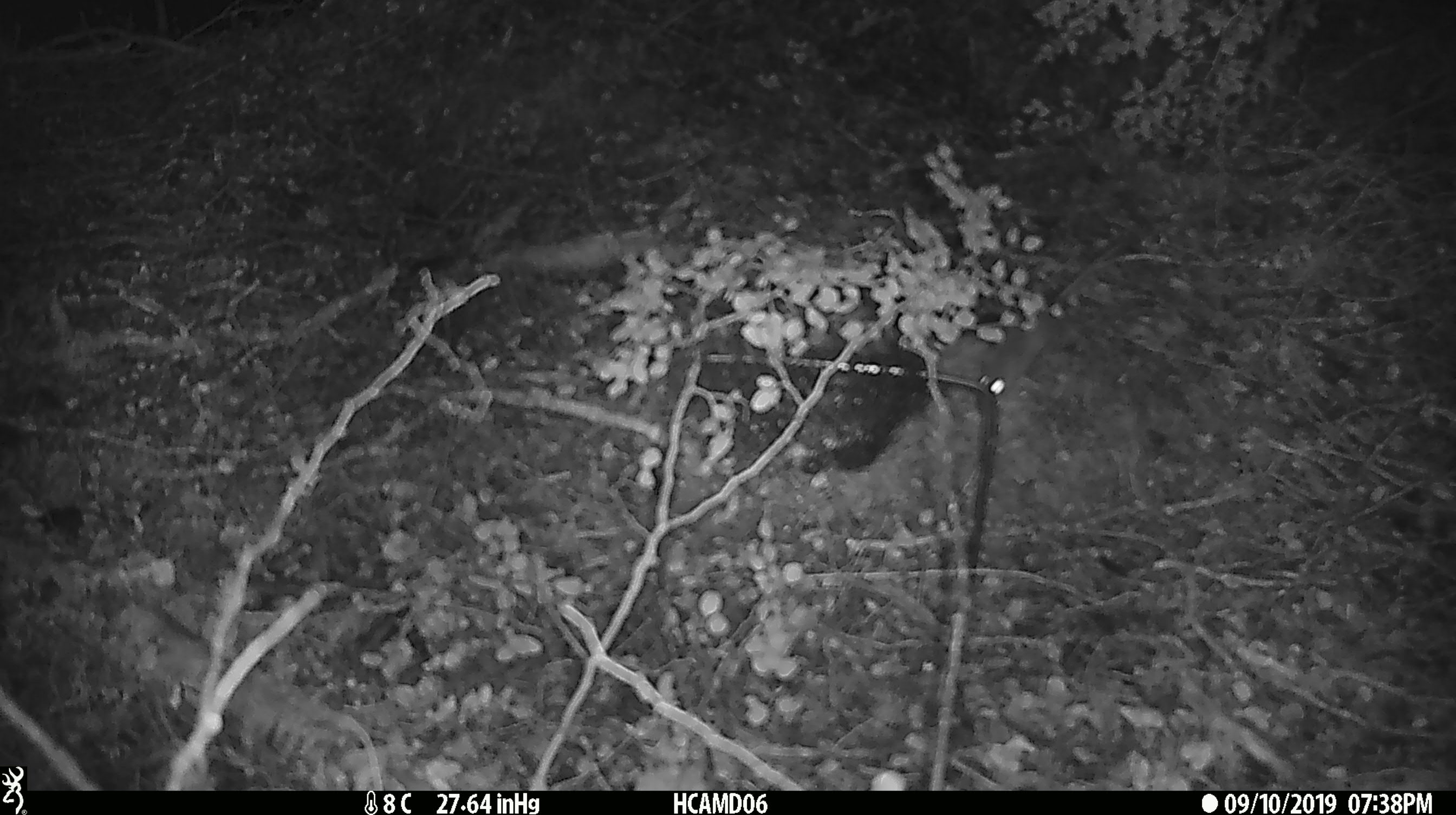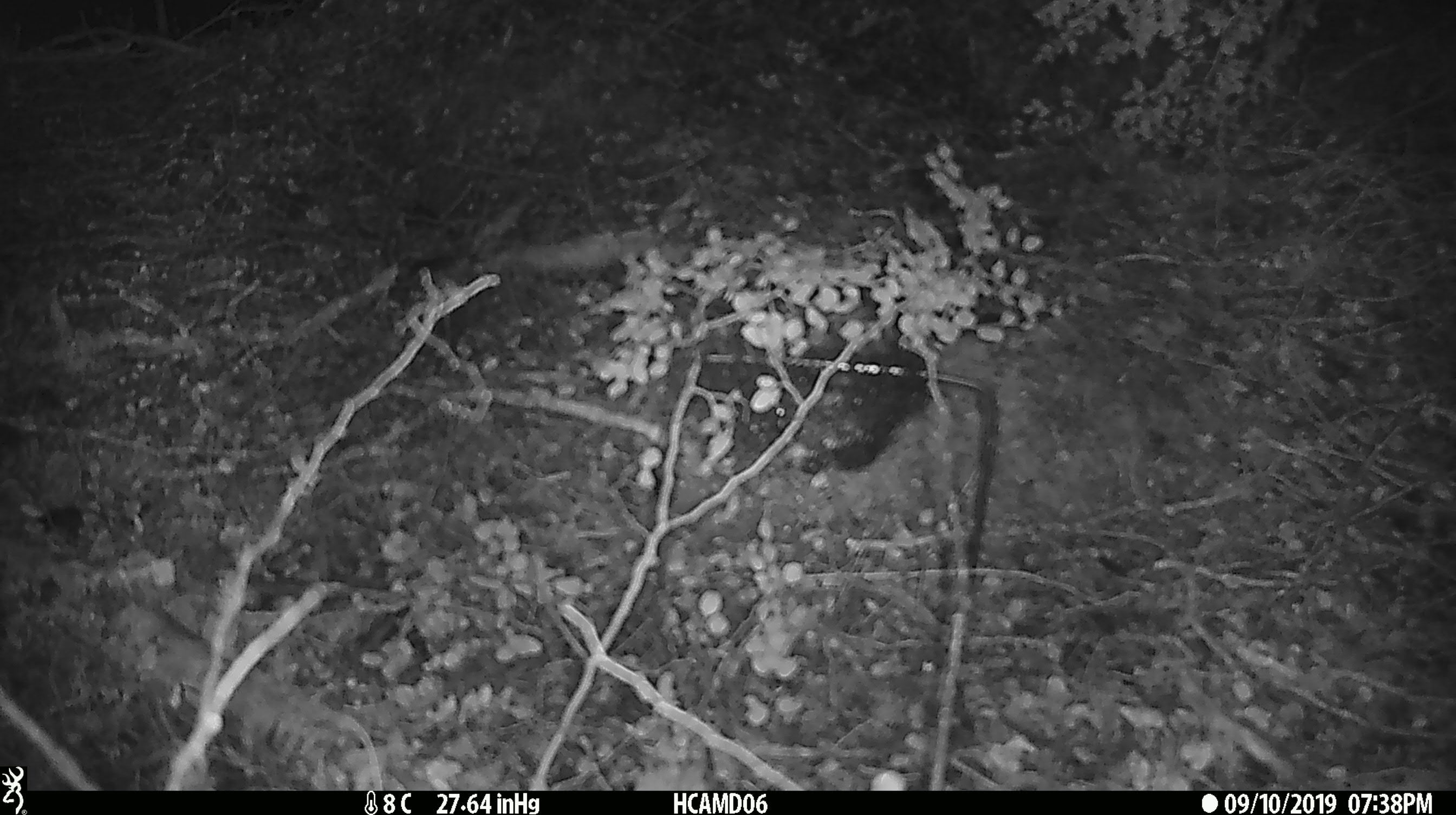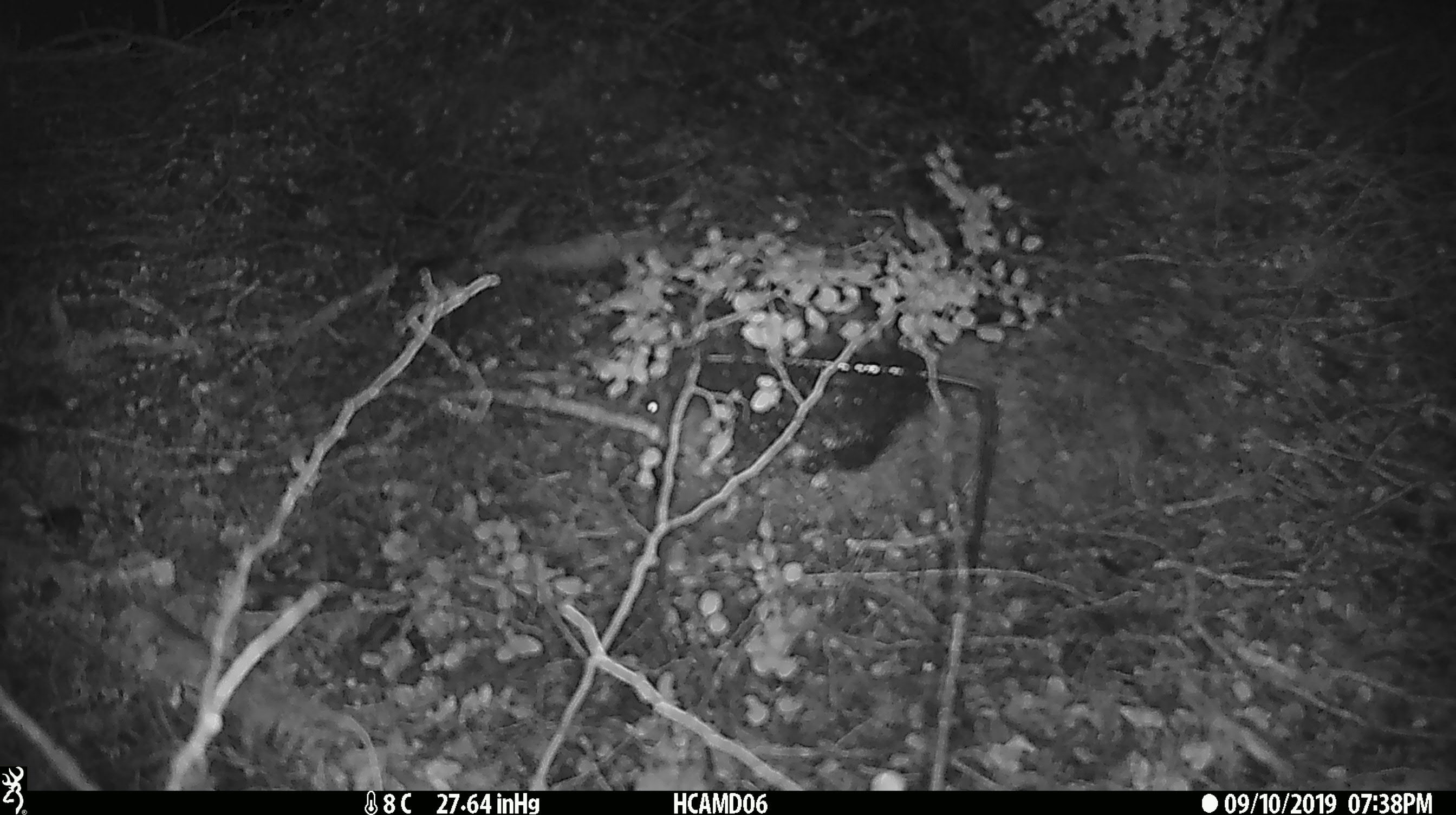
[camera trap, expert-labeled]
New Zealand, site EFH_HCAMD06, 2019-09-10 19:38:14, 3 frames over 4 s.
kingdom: Animalia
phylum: Chordata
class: Mammalia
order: Rodentia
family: Muridae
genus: Mus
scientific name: Mus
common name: mouse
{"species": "mouse (Mus)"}